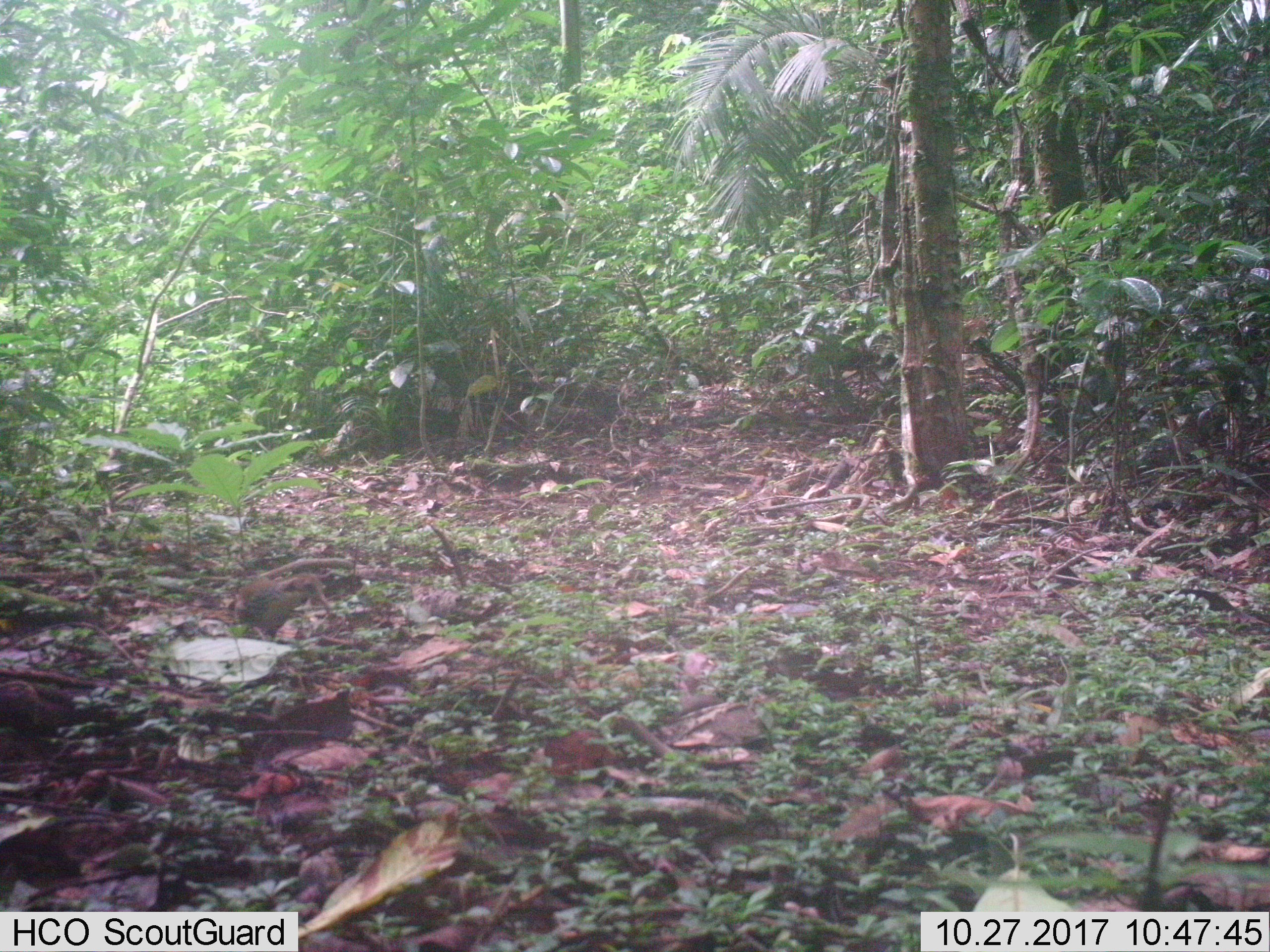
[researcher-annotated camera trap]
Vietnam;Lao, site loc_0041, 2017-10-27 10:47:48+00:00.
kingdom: Animalia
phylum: Chordata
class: Aves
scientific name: Aves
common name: bird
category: unidentified bird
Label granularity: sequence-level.